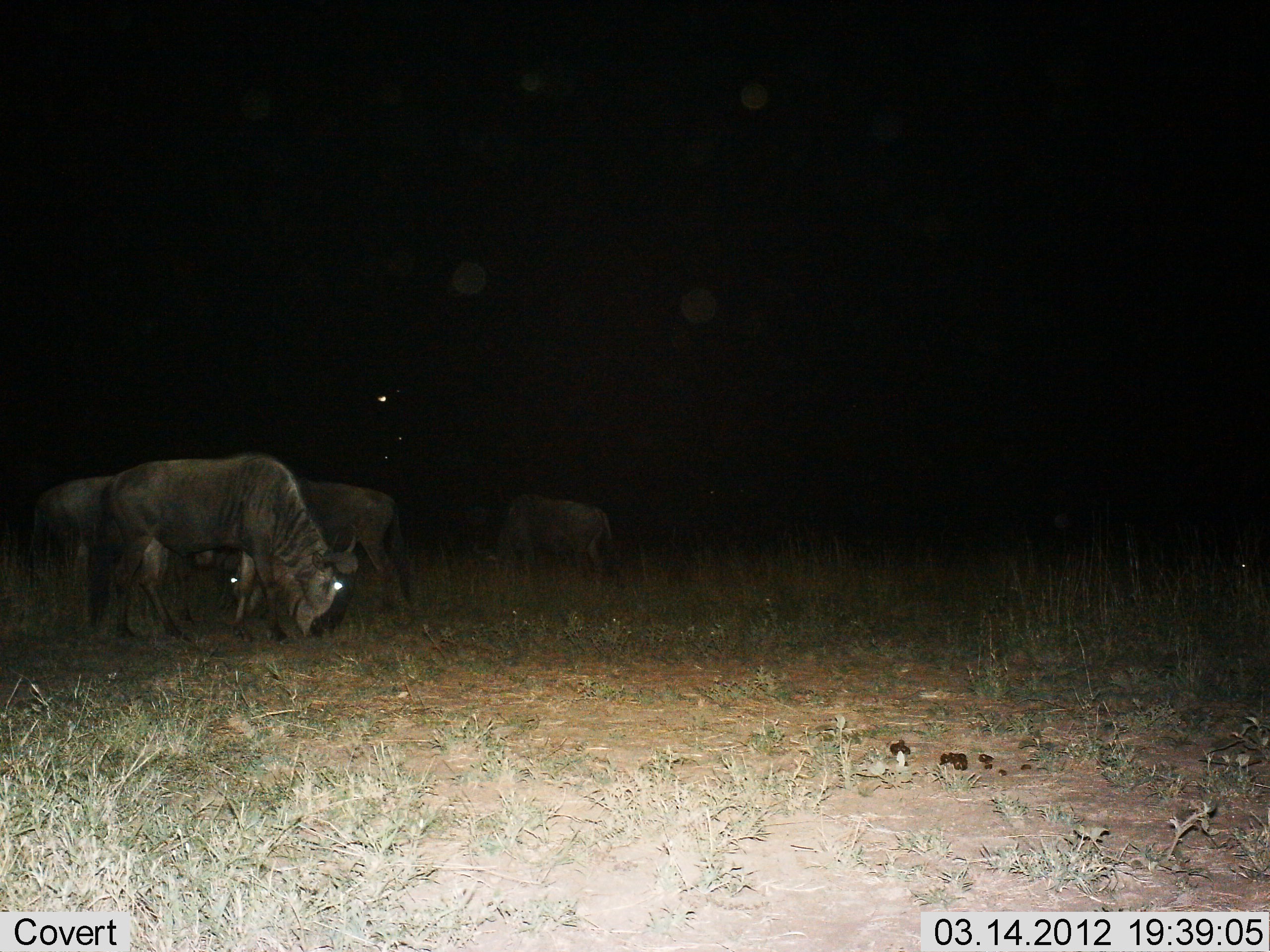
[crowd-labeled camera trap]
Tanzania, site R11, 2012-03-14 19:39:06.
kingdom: Animalia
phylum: Chordata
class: Mammalia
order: Artiodactyla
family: Bovidae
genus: Connochaetes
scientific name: Connochaetes taurinus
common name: blue wildebeest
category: wildebeest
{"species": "wildebeest (blue wildebeest) (Connochaetes taurinus)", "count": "4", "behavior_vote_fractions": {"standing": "32%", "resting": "0%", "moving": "0%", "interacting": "0%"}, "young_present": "0%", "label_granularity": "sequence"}